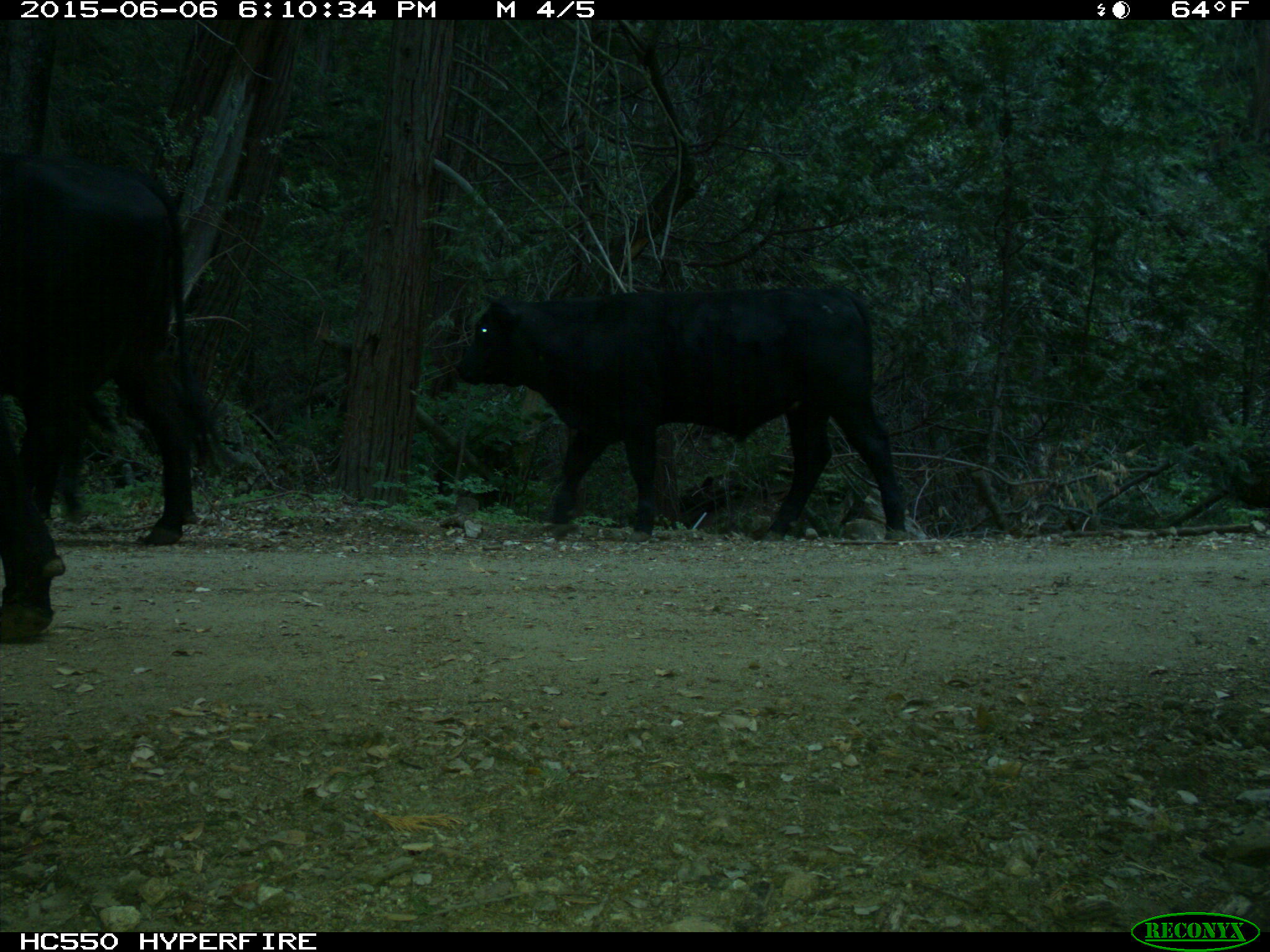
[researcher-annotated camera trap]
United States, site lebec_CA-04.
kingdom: Animalia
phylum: Chordata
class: Mammalia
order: Artiodactyla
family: Bovidae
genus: Bos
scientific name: Bos taurus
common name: domestic cow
Bos taurus (domestic cow).